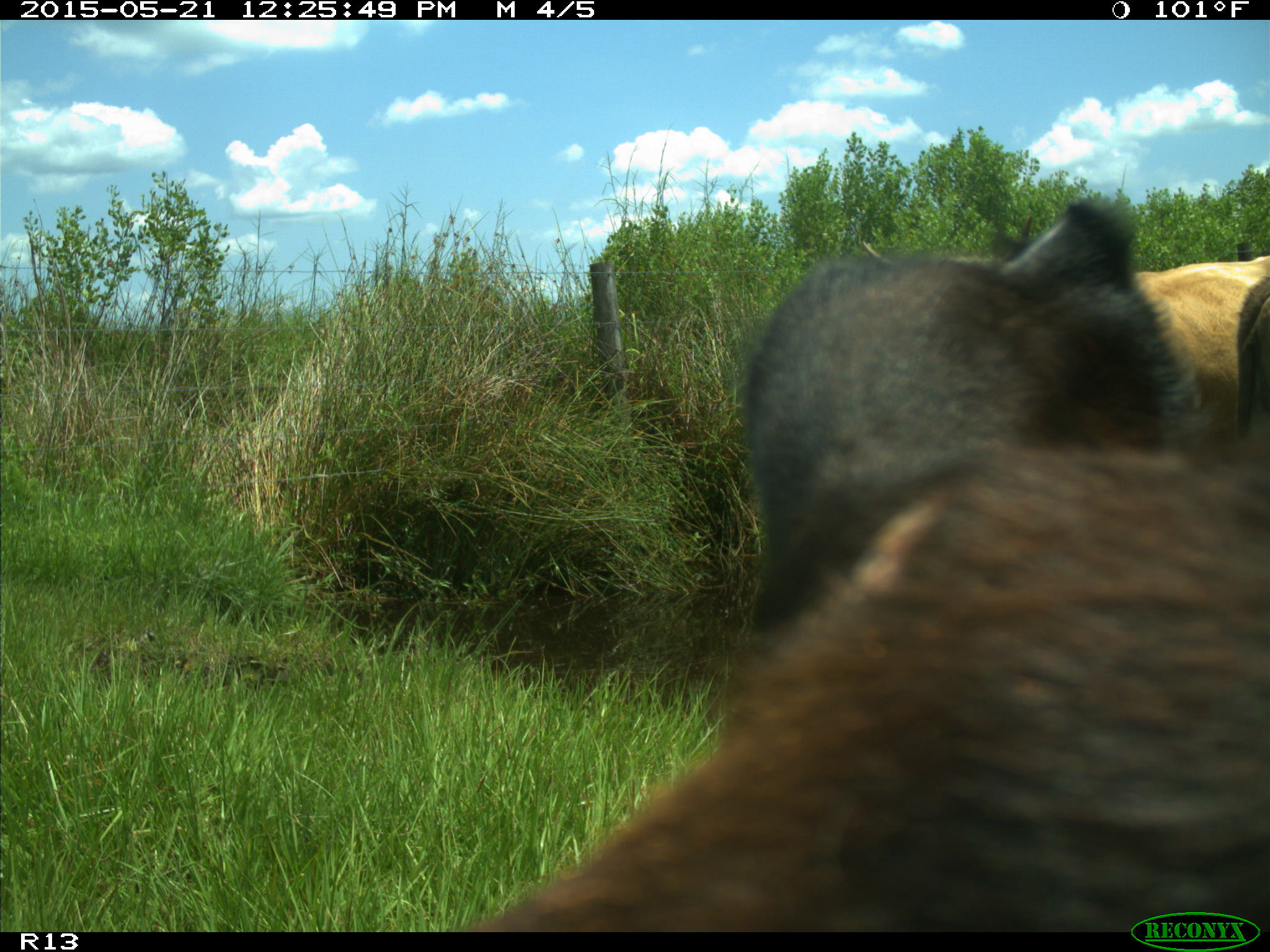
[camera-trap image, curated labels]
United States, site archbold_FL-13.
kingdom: Animalia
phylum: Chordata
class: Mammalia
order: Artiodactyla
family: Bovidae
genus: Bos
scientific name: Bos taurus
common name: domestic cow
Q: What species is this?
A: Bos taurus (domestic cow).